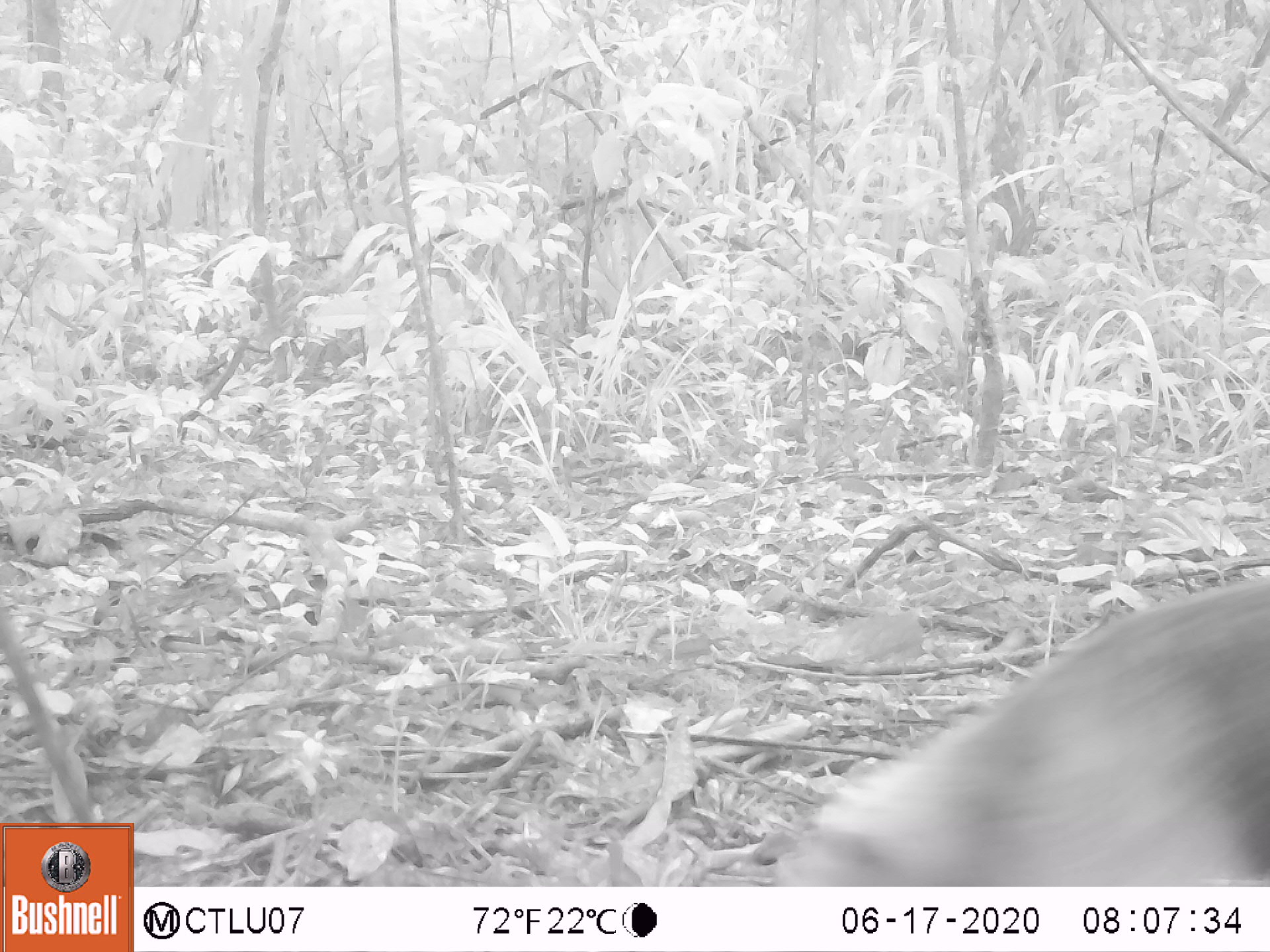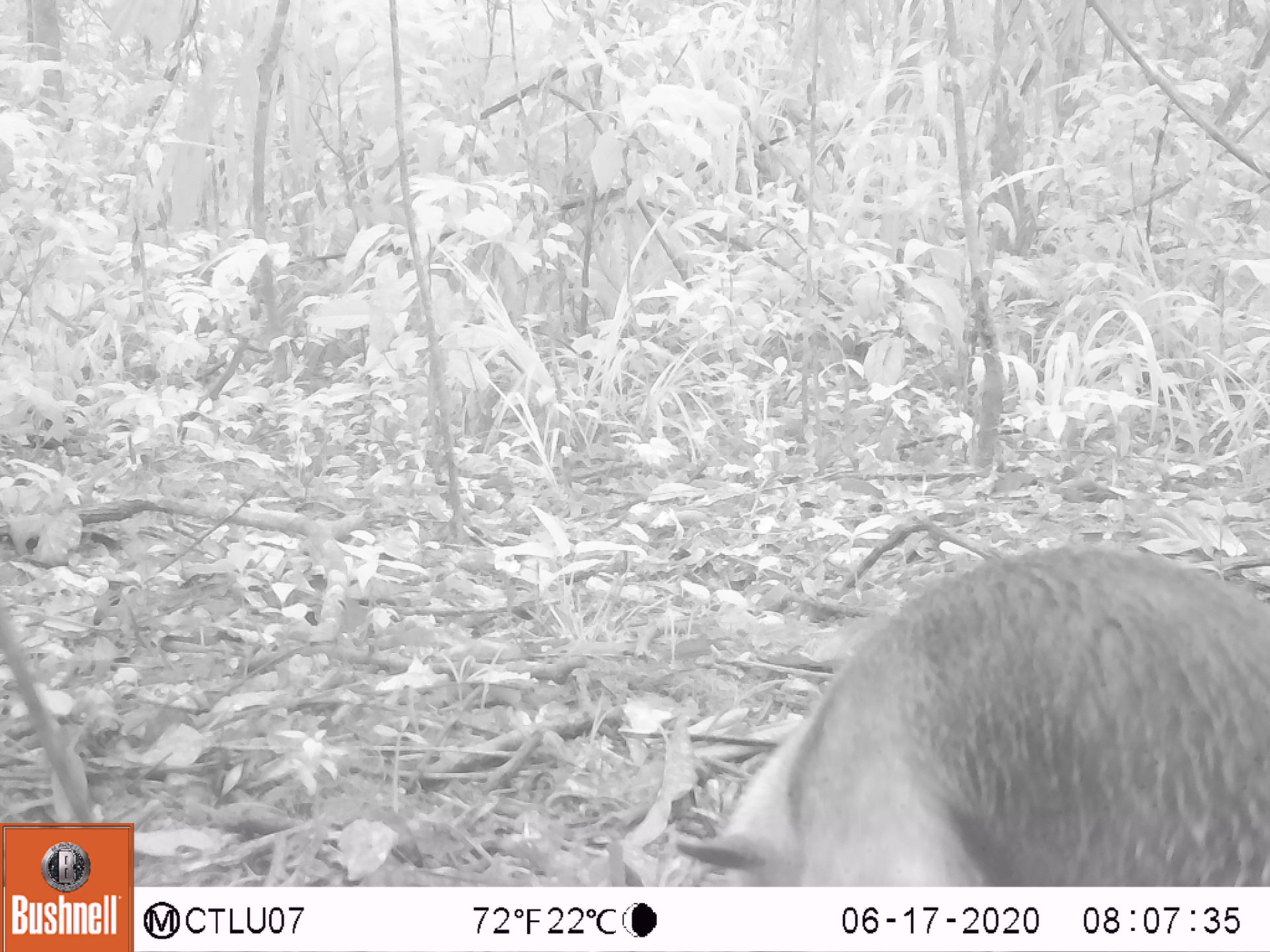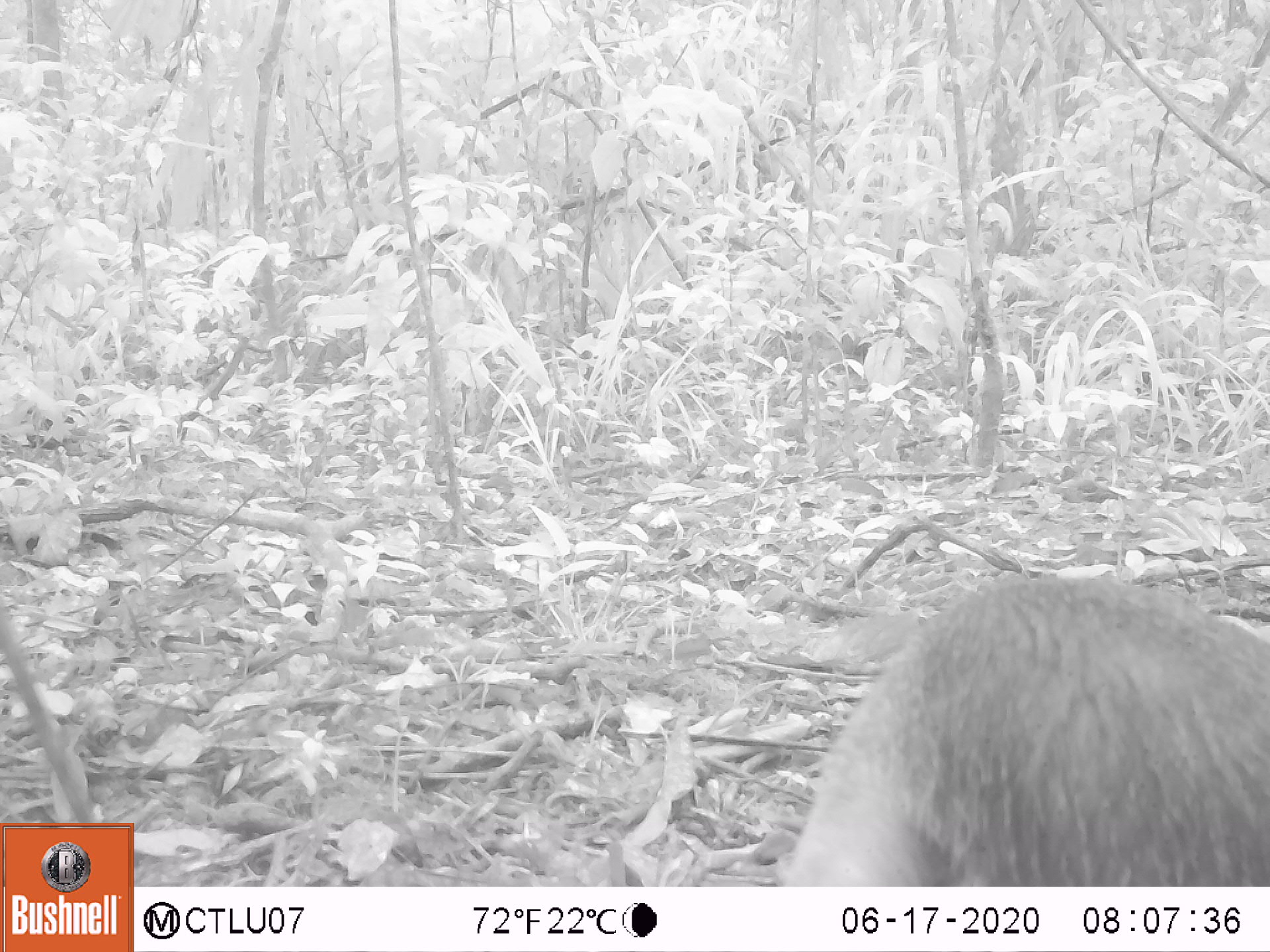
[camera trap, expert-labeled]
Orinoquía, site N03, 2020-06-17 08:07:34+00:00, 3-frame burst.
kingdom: Animalia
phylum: Chordata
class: Mammalia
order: Pilosa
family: Myrmecophagidae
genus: Tamandua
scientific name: Tamandua tetradactyla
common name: southern tamandua